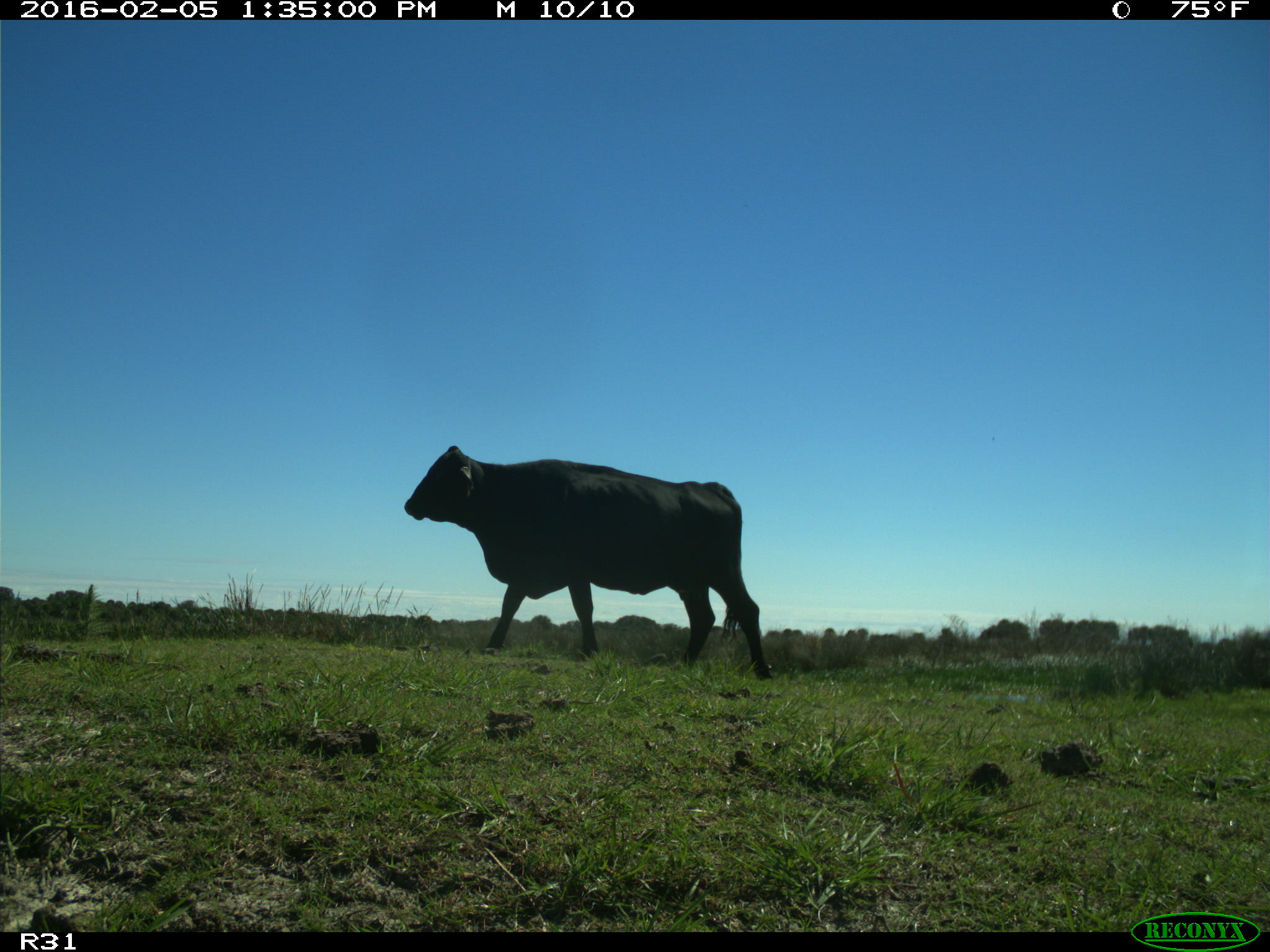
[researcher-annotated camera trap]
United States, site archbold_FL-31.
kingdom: Animalia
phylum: Chordata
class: Mammalia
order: Artiodactyla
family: Bovidae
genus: Bos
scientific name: Bos taurus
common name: domestic cow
Bos taurus (domestic cow).